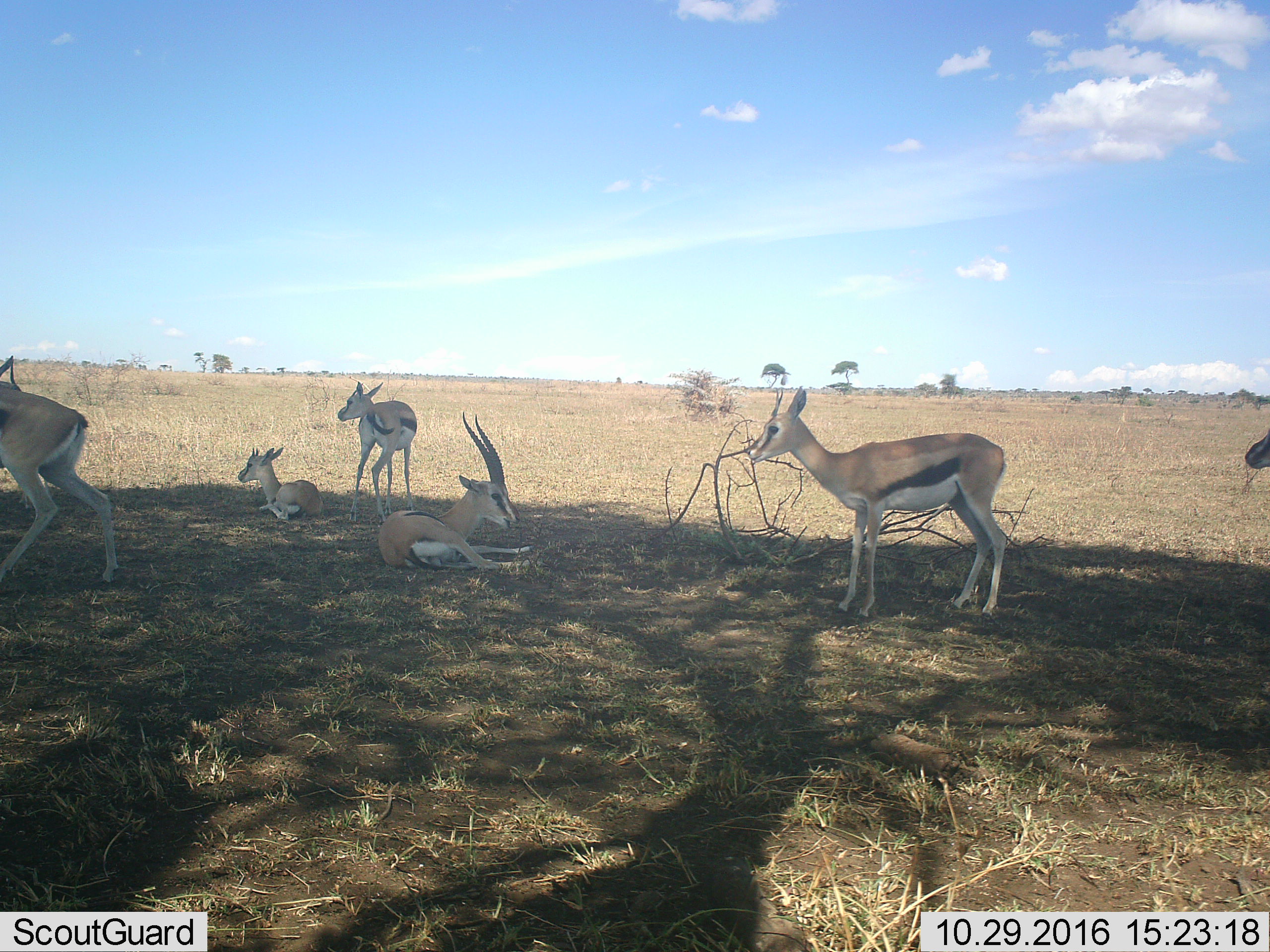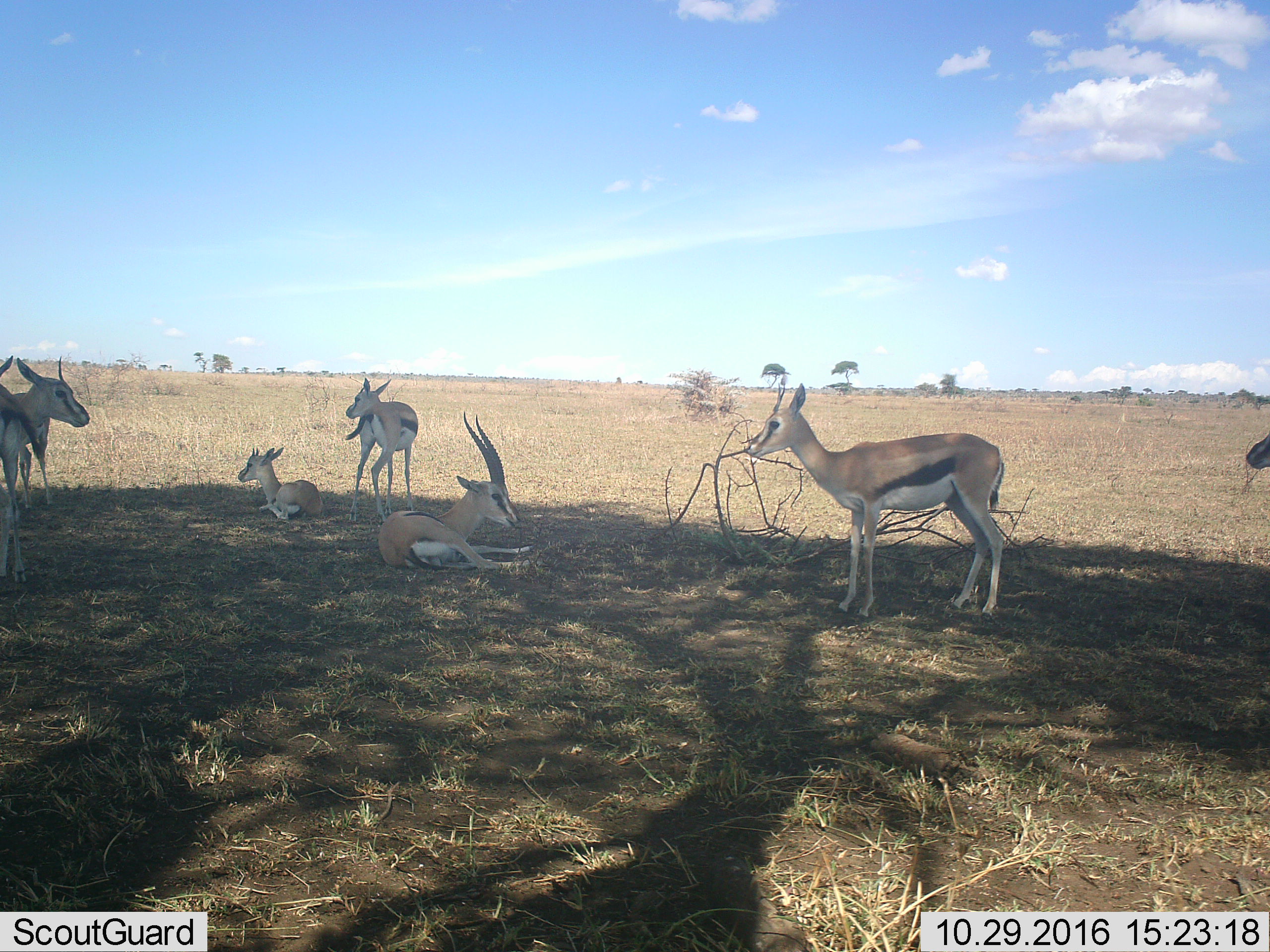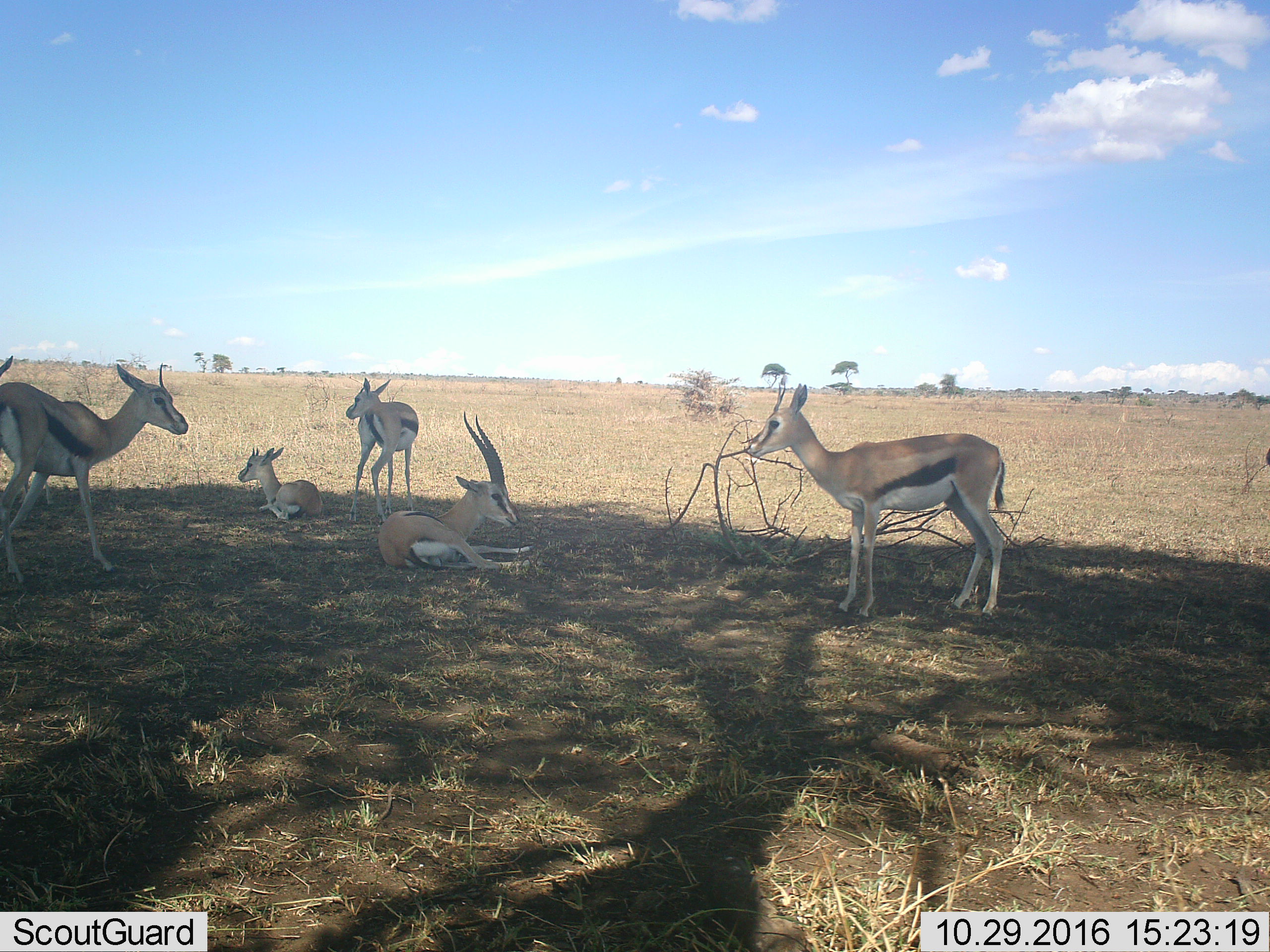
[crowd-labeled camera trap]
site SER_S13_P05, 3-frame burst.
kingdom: Animalia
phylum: Chordata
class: Mammalia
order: Artiodactyla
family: Bovidae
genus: Eudorcas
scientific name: Eudorcas thomsonii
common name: thomson's gazelle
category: gazellethomsons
Gazellethomsons (thomson's gazelle) (Eudorcas thomsonii), count 6. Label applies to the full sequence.